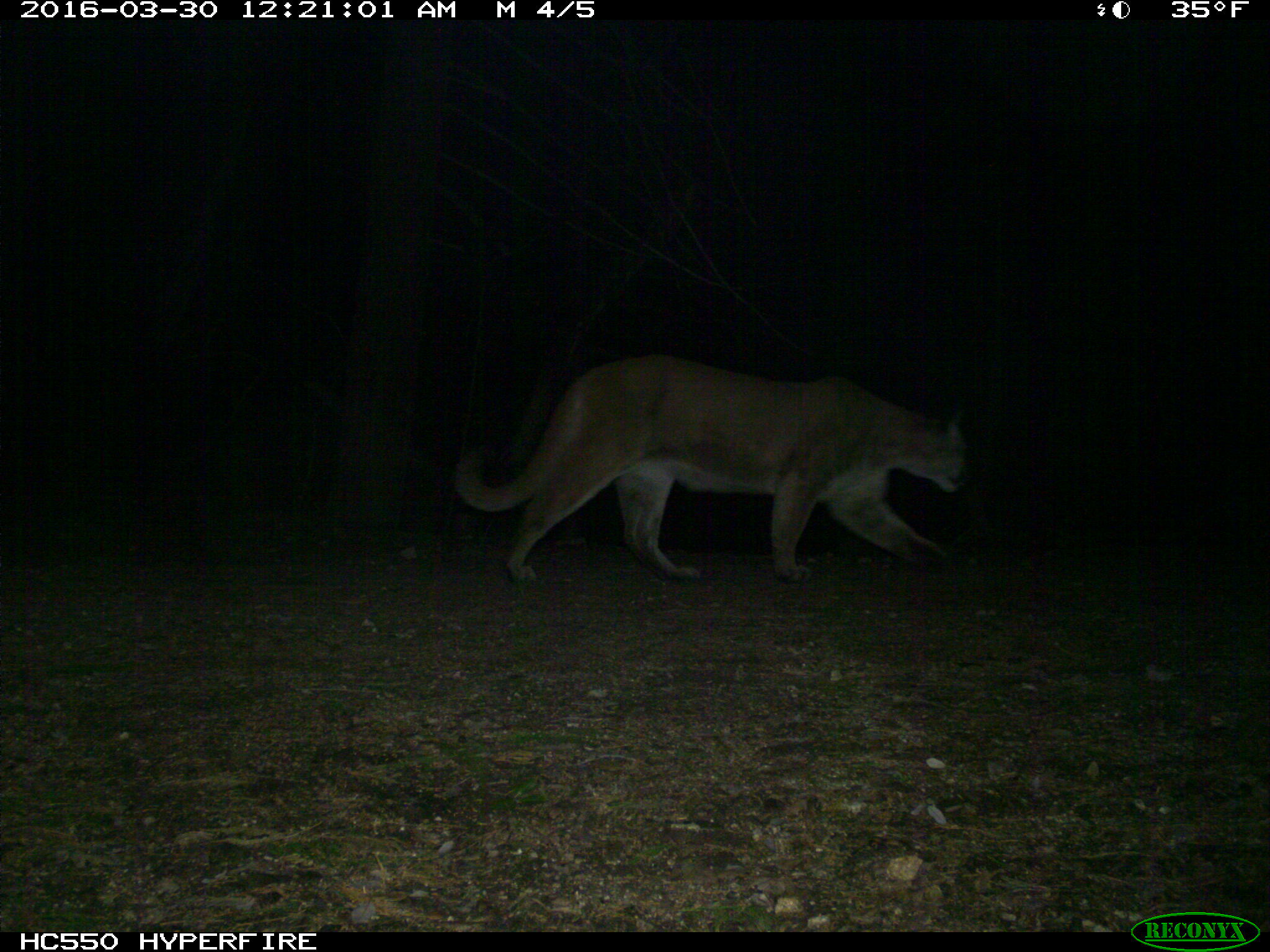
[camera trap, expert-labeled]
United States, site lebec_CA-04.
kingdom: Animalia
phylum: Chordata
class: Mammalia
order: Carnivora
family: Felidae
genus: Puma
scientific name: Puma concolor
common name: mountain lion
Puma concolor (mountain lion).